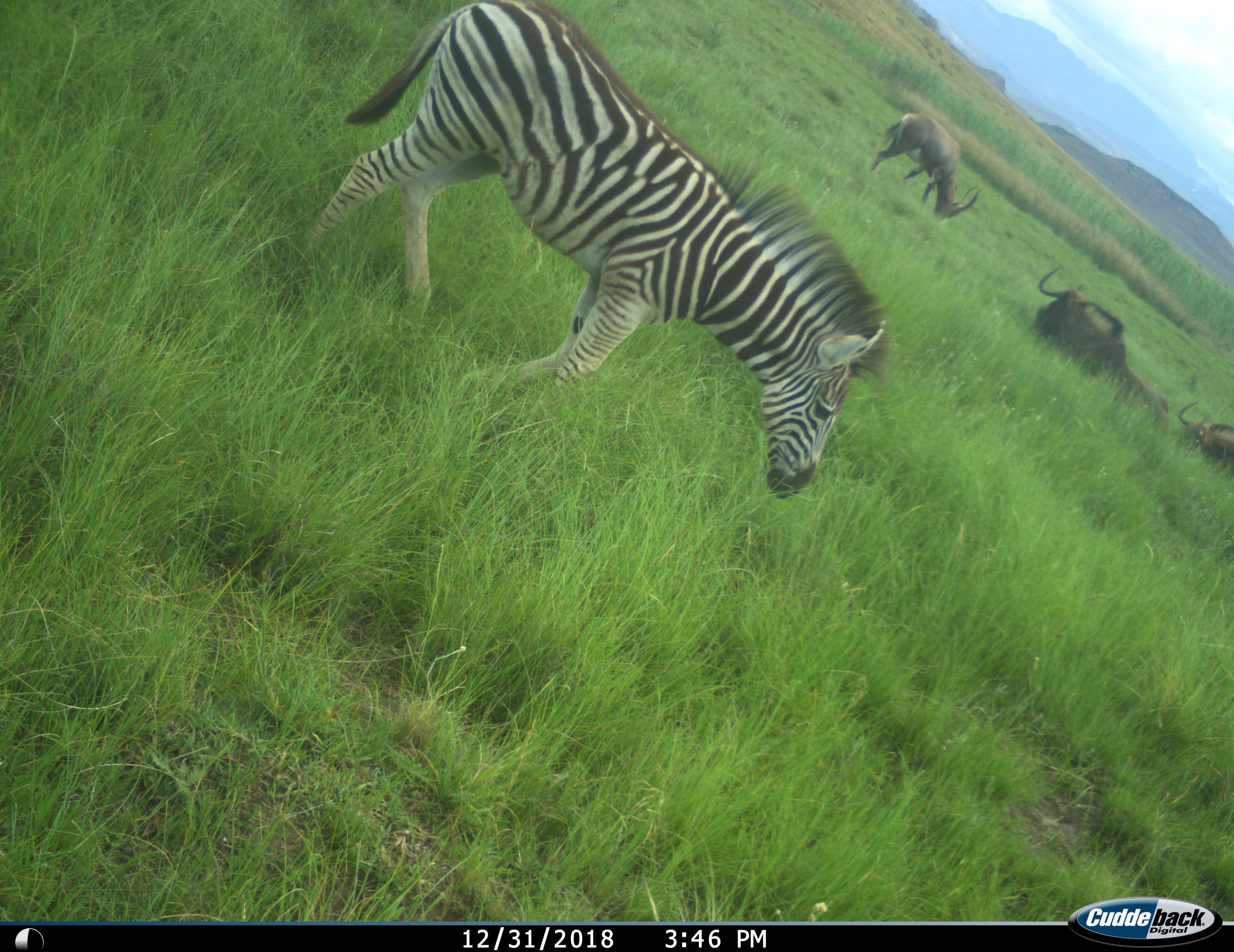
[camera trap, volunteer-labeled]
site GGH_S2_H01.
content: unidentified animal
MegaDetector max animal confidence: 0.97